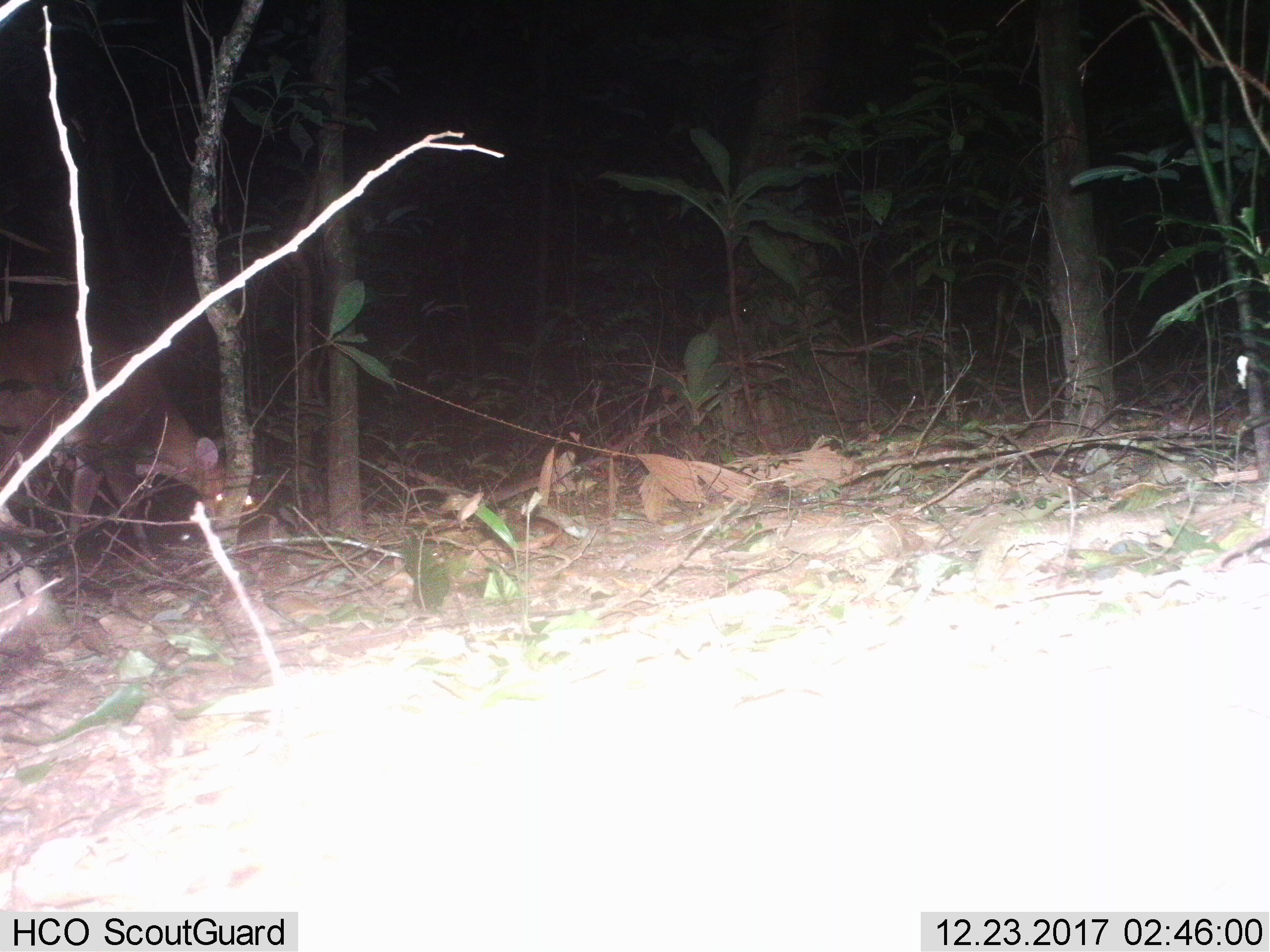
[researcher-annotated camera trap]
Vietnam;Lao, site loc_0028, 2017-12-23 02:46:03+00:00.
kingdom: Animalia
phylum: Chordata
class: Mammalia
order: Artiodactyla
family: Cervidae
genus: Muntiacus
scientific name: Muntiacus vuquangensis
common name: large-antlered muntjac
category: large antlered muntjac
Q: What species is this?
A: Large antlered muntjac (large-antlered muntjac) (Muntiacus vuquangensis).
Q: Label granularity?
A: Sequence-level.